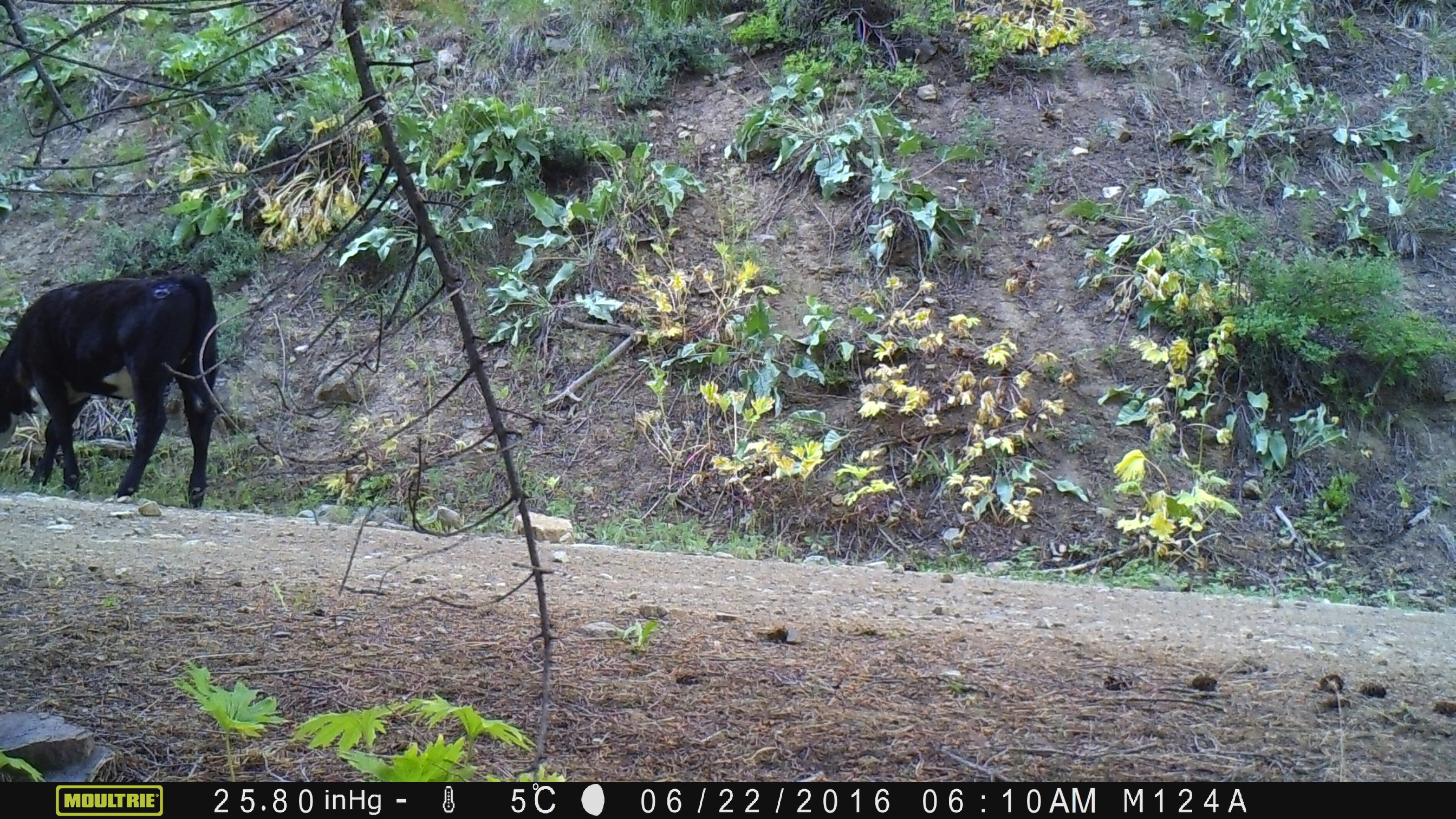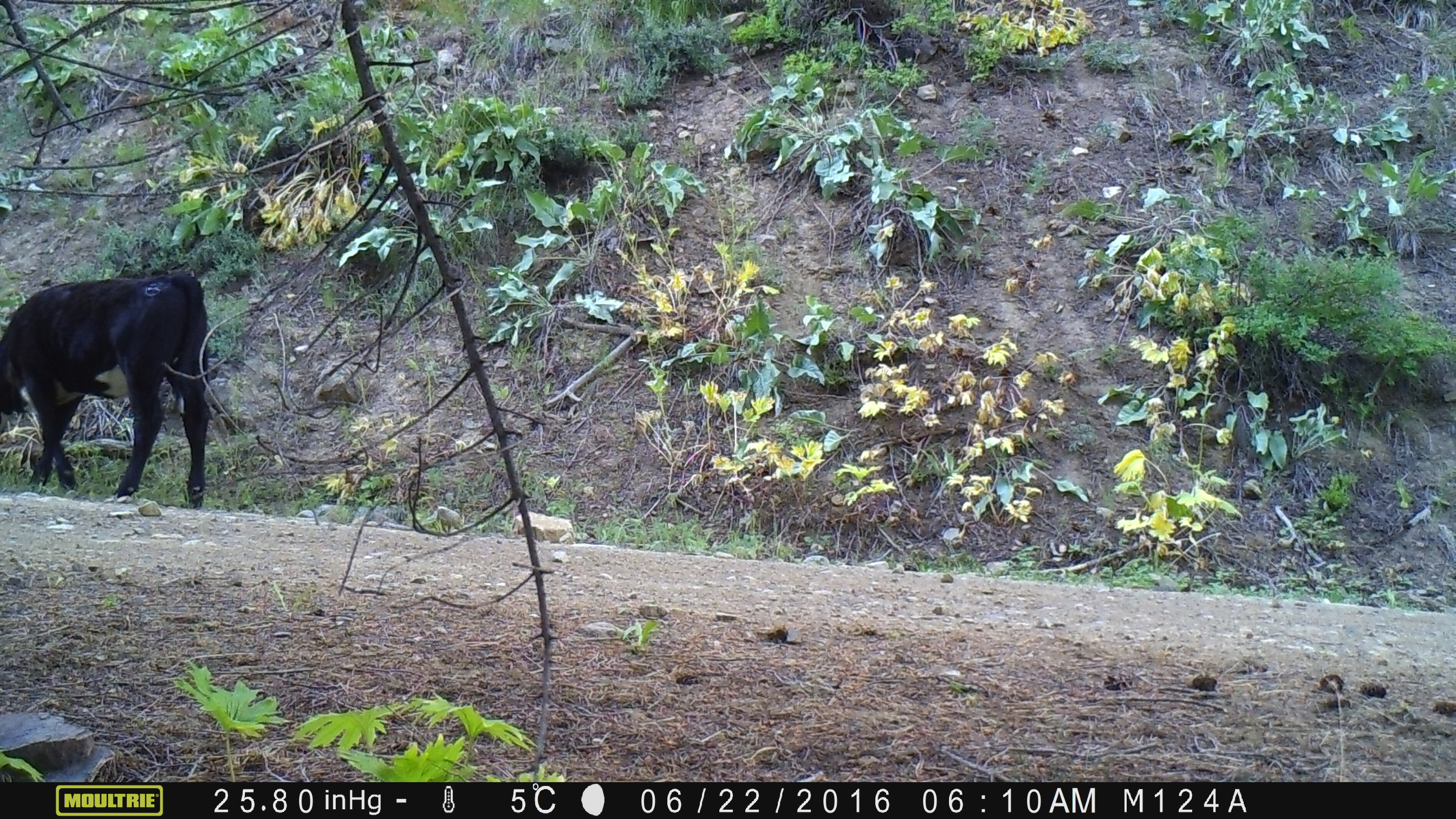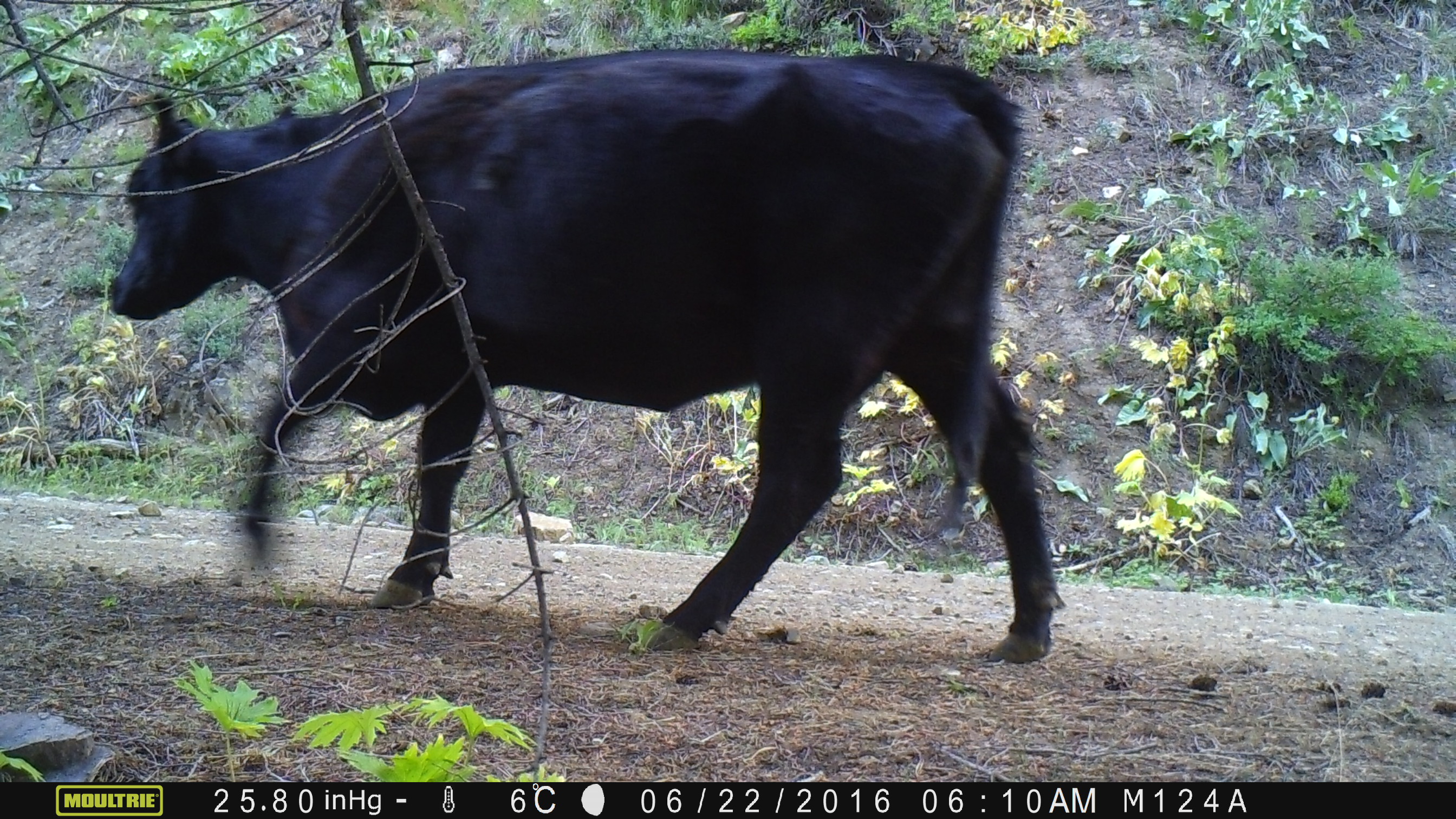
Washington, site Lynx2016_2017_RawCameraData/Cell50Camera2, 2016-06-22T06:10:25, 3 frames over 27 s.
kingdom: Animalia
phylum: Chordata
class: Mammalia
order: Artiodactyla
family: Bovidae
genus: Bos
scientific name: Bos taurus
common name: domestic cattle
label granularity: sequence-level